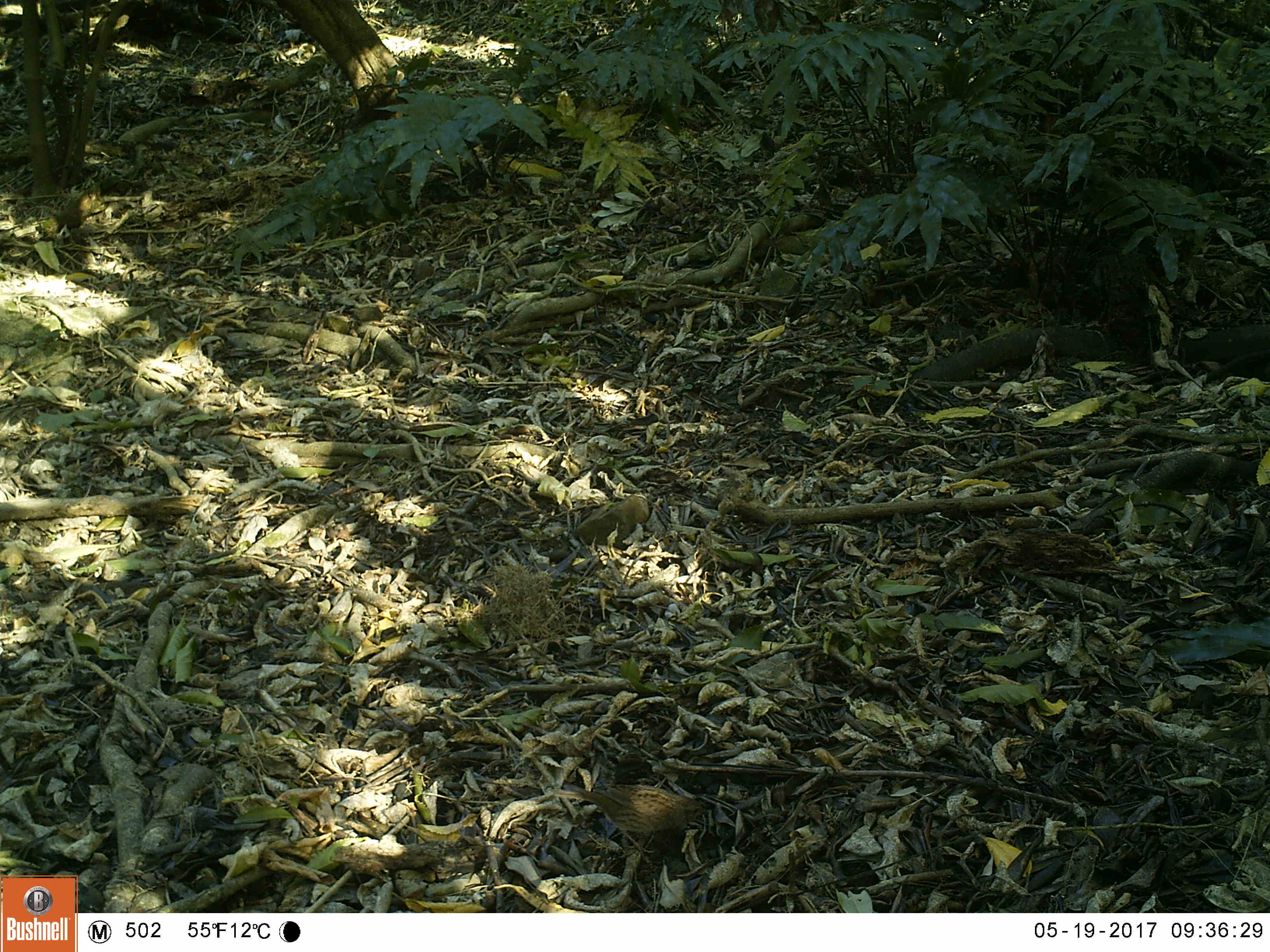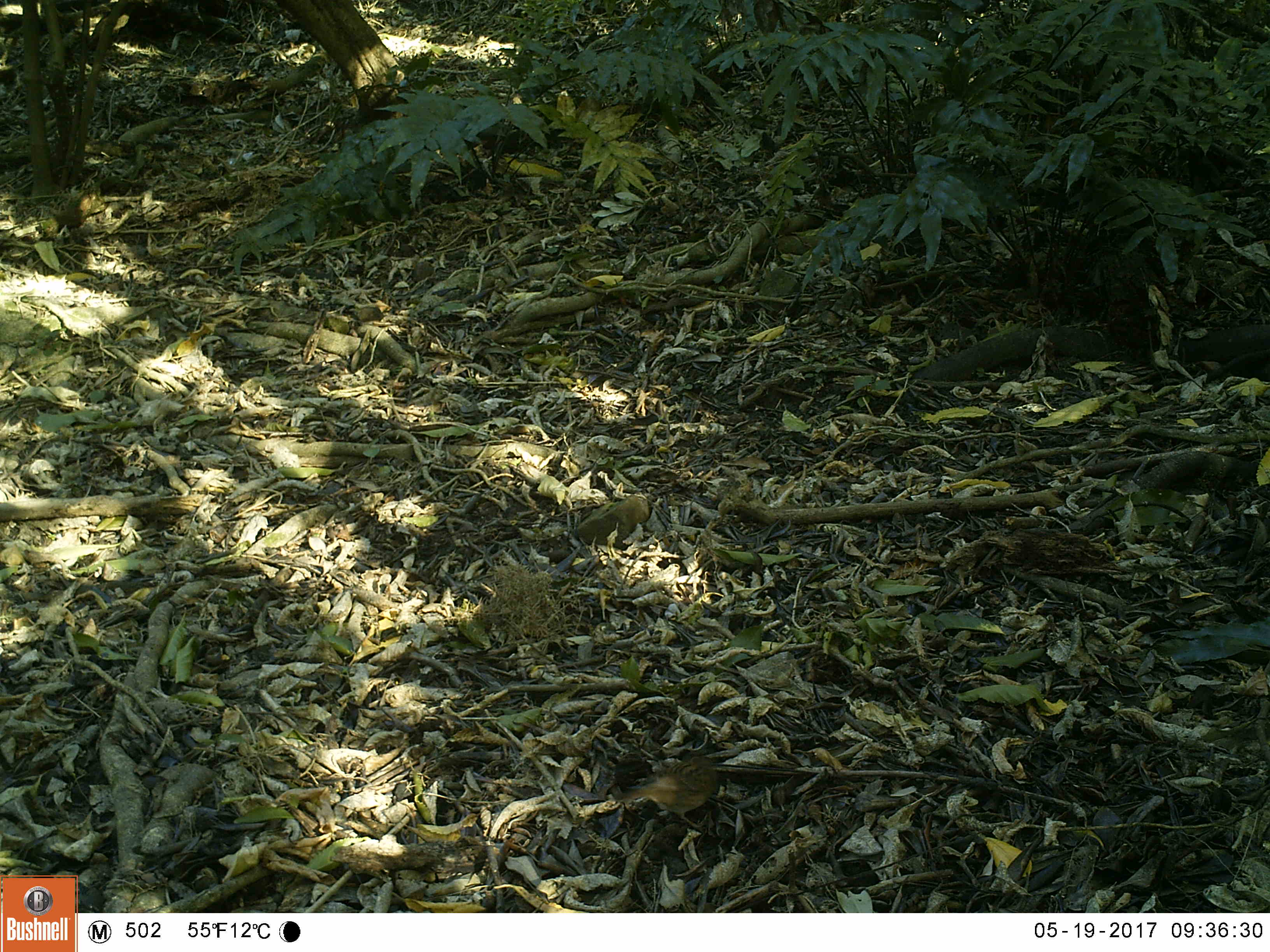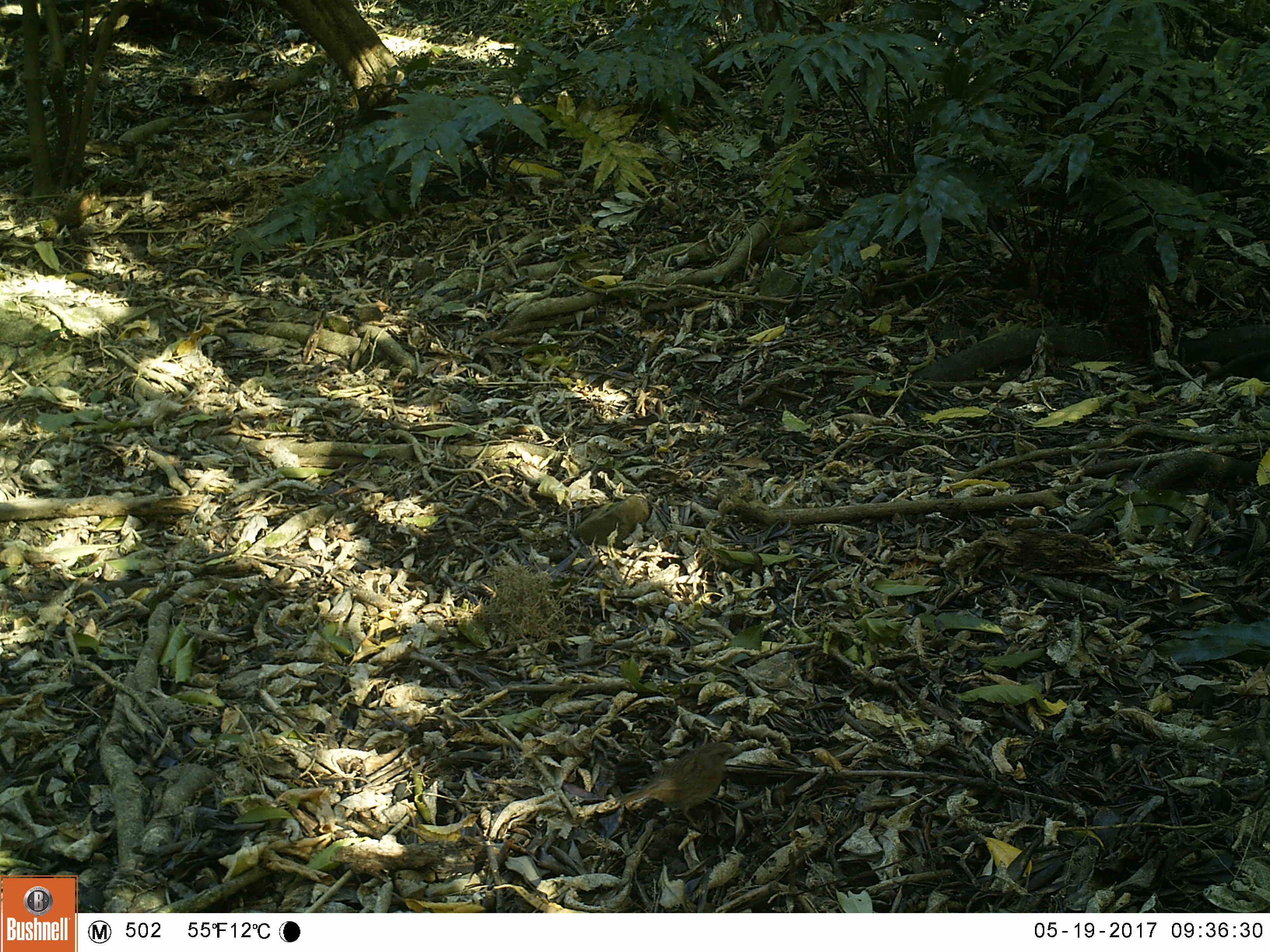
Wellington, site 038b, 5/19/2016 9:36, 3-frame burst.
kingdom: Animalia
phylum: Chordata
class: Aves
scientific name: Aves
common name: bird